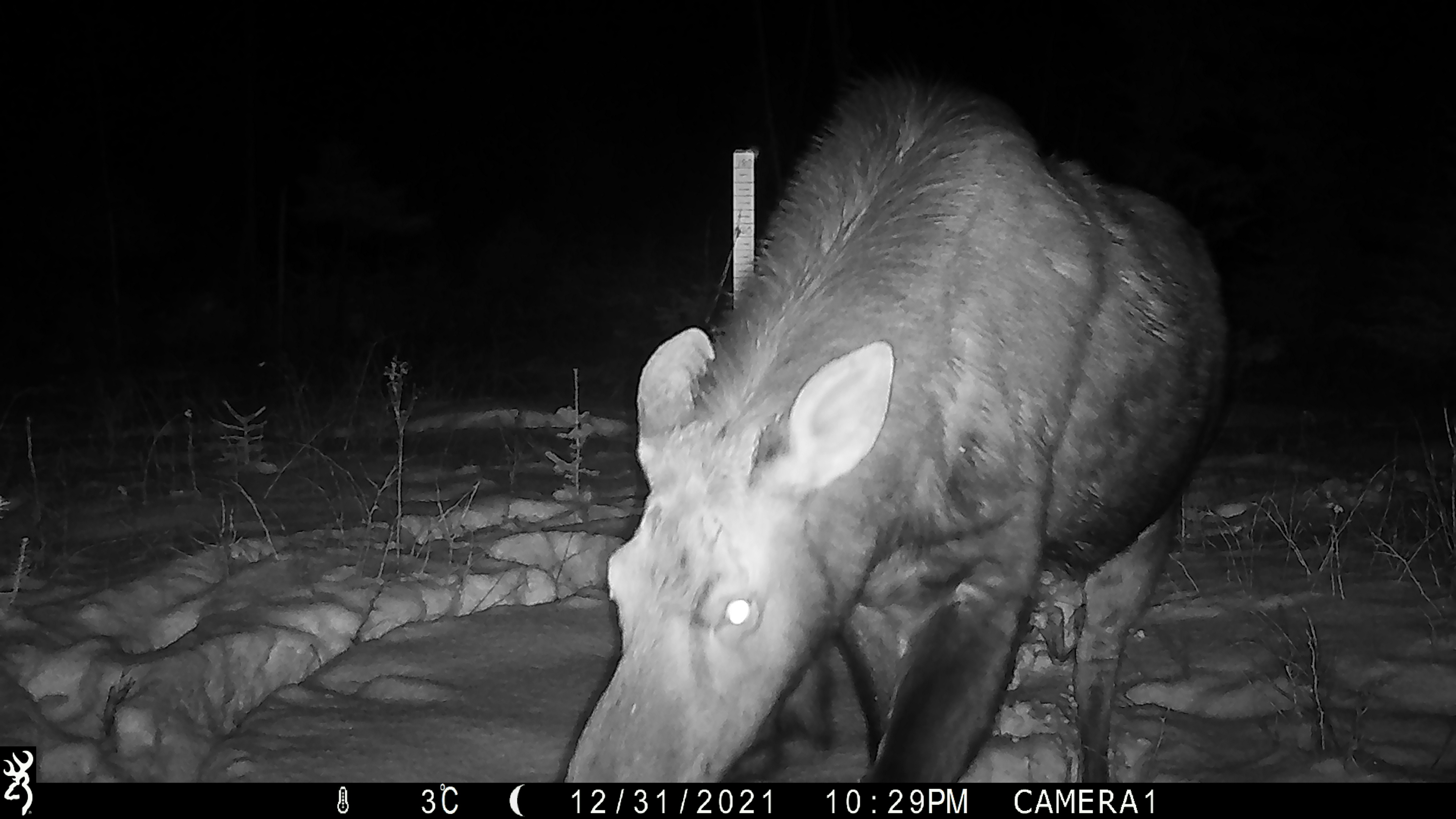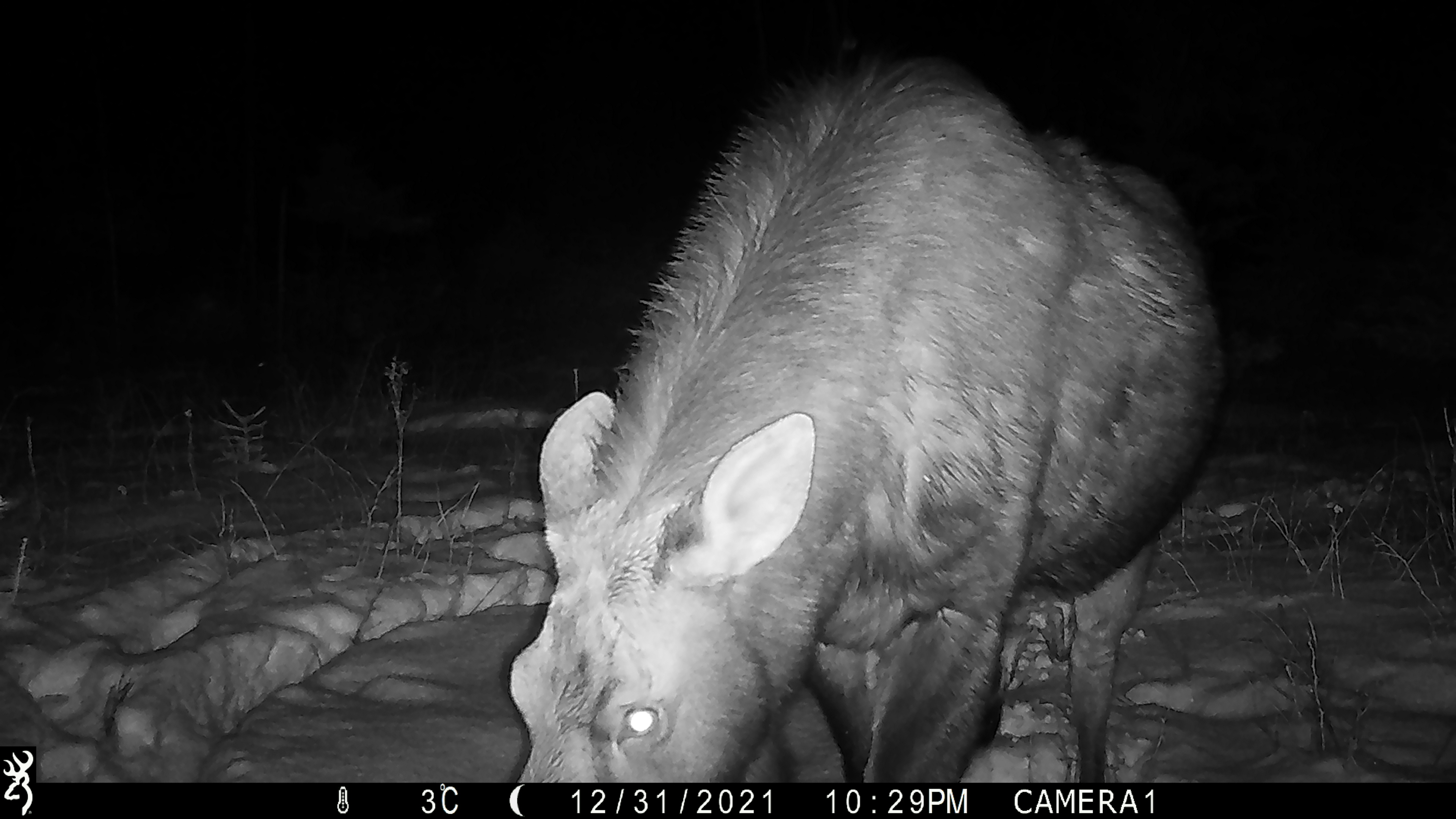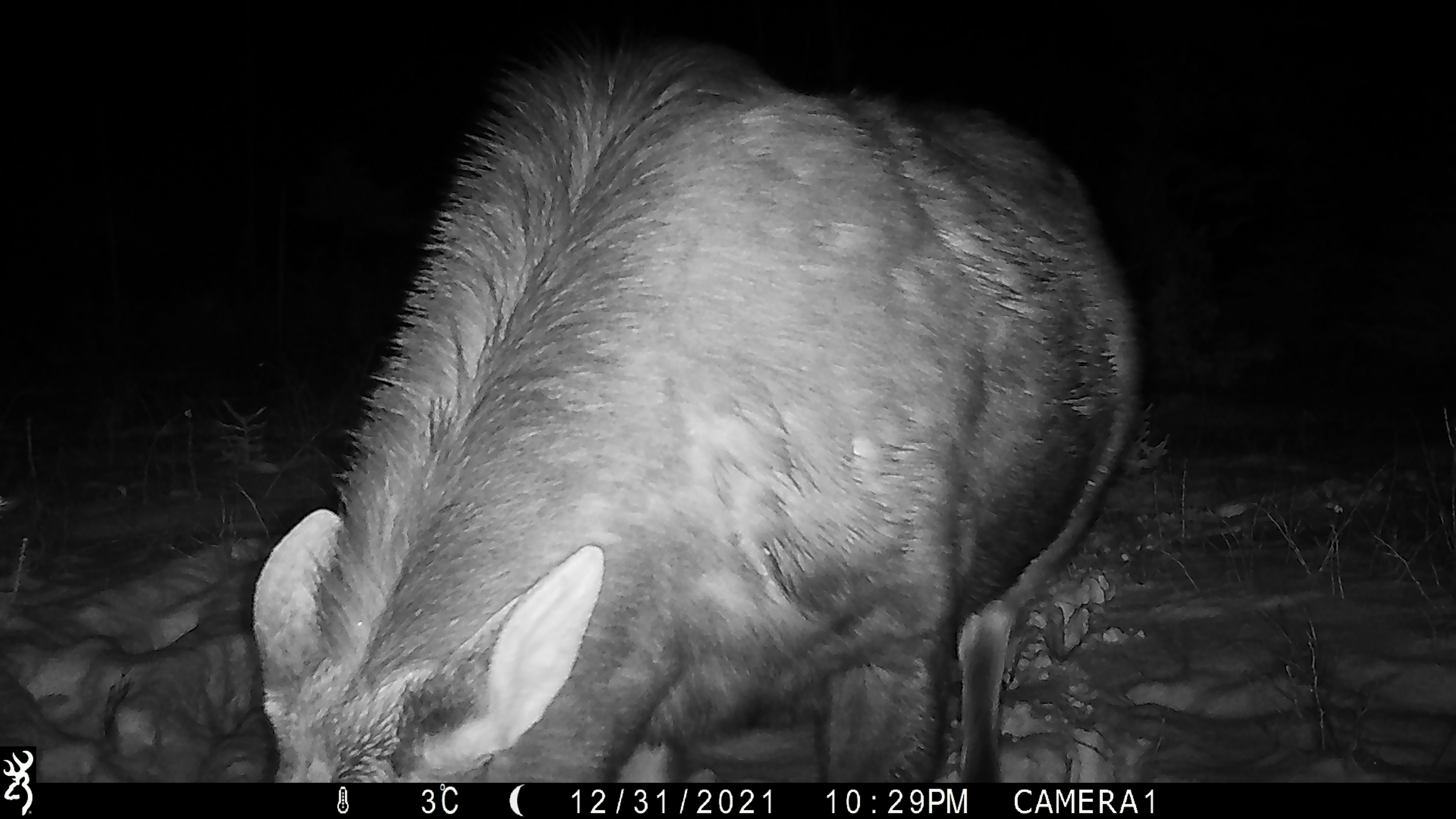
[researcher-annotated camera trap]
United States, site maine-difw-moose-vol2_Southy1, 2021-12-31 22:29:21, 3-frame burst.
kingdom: Animalia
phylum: Chordata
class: Mammalia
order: Artiodactyla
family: Cervidae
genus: Alces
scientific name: Alces alces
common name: moose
Moose (Alces alces).